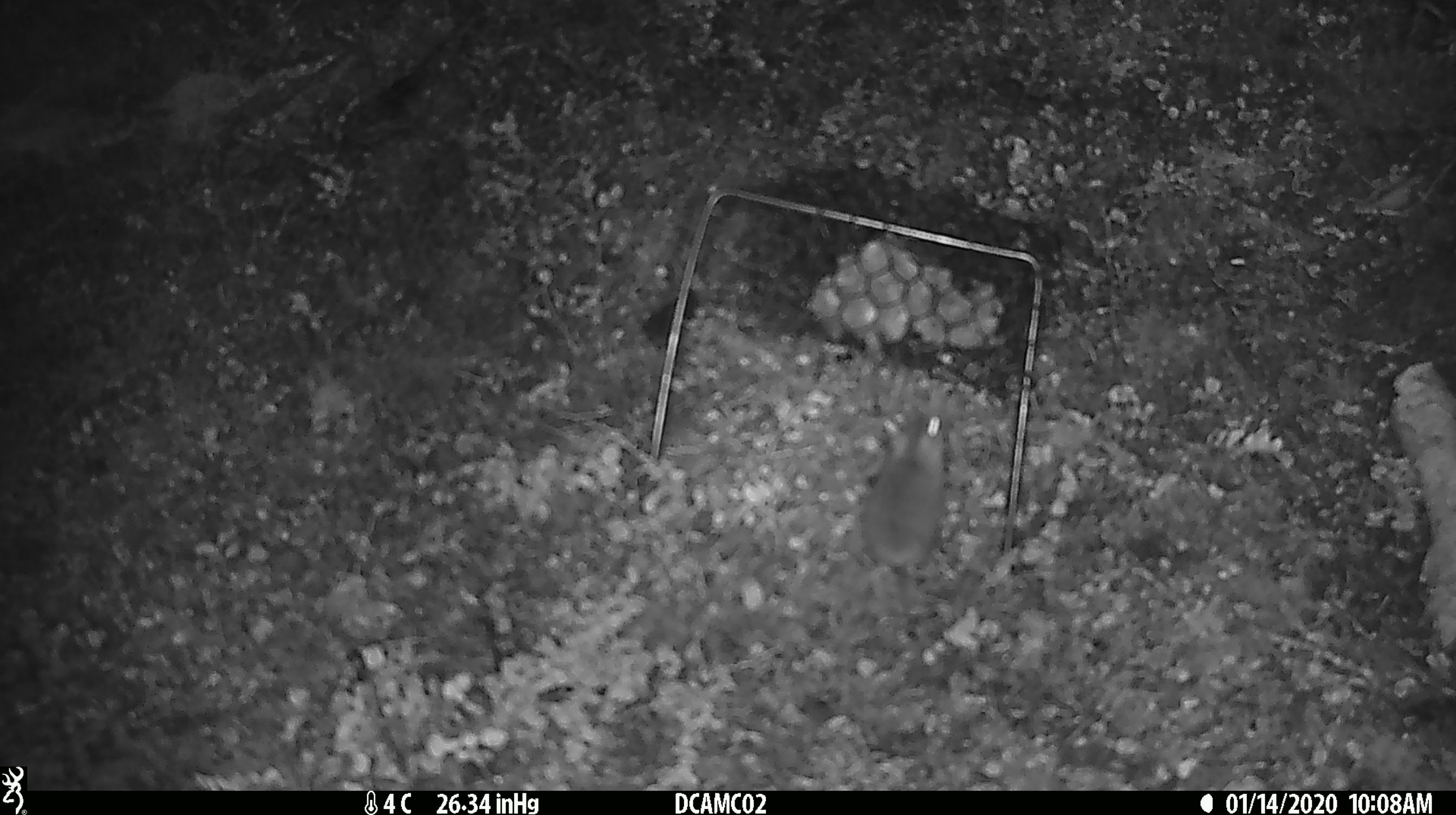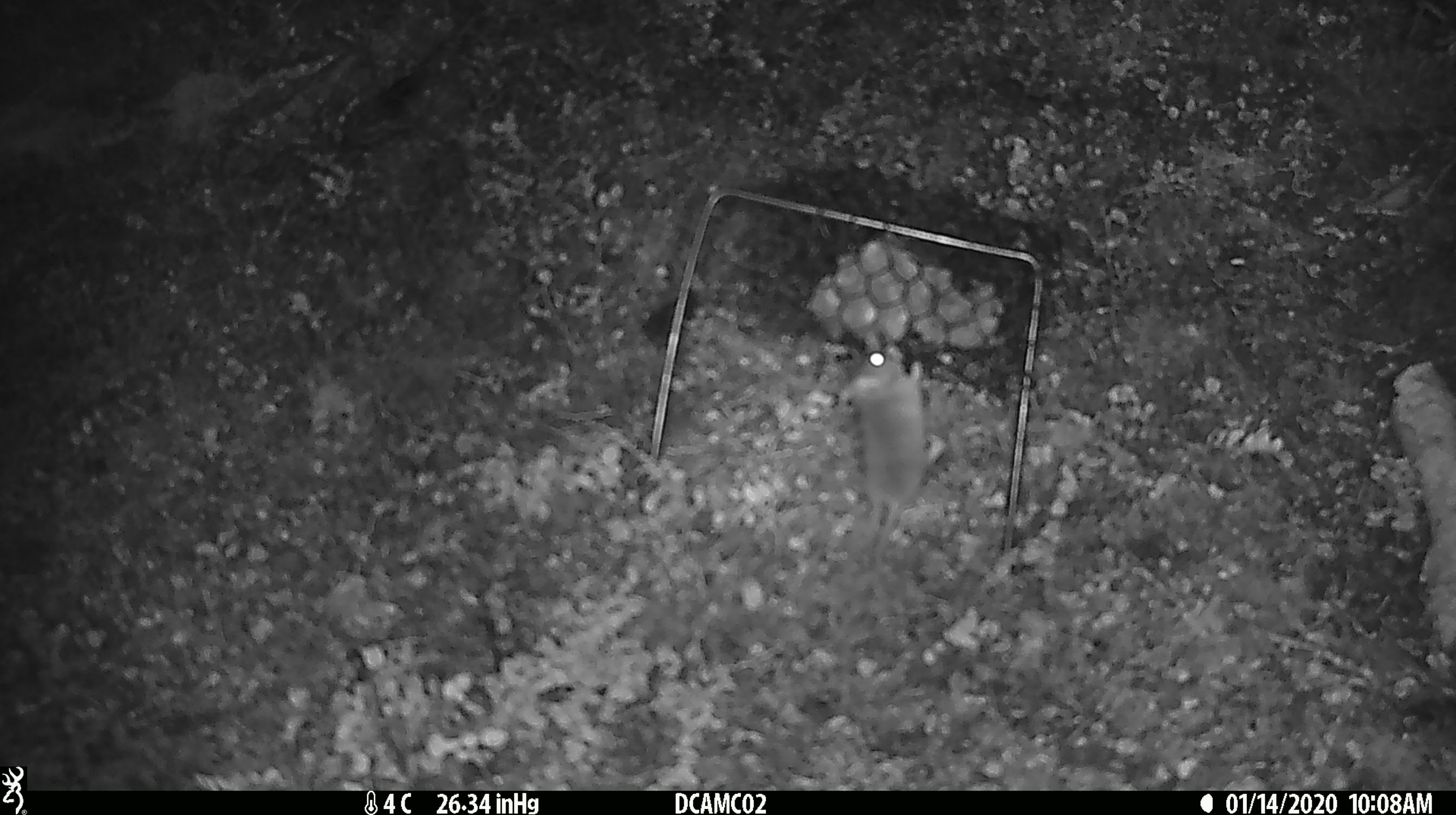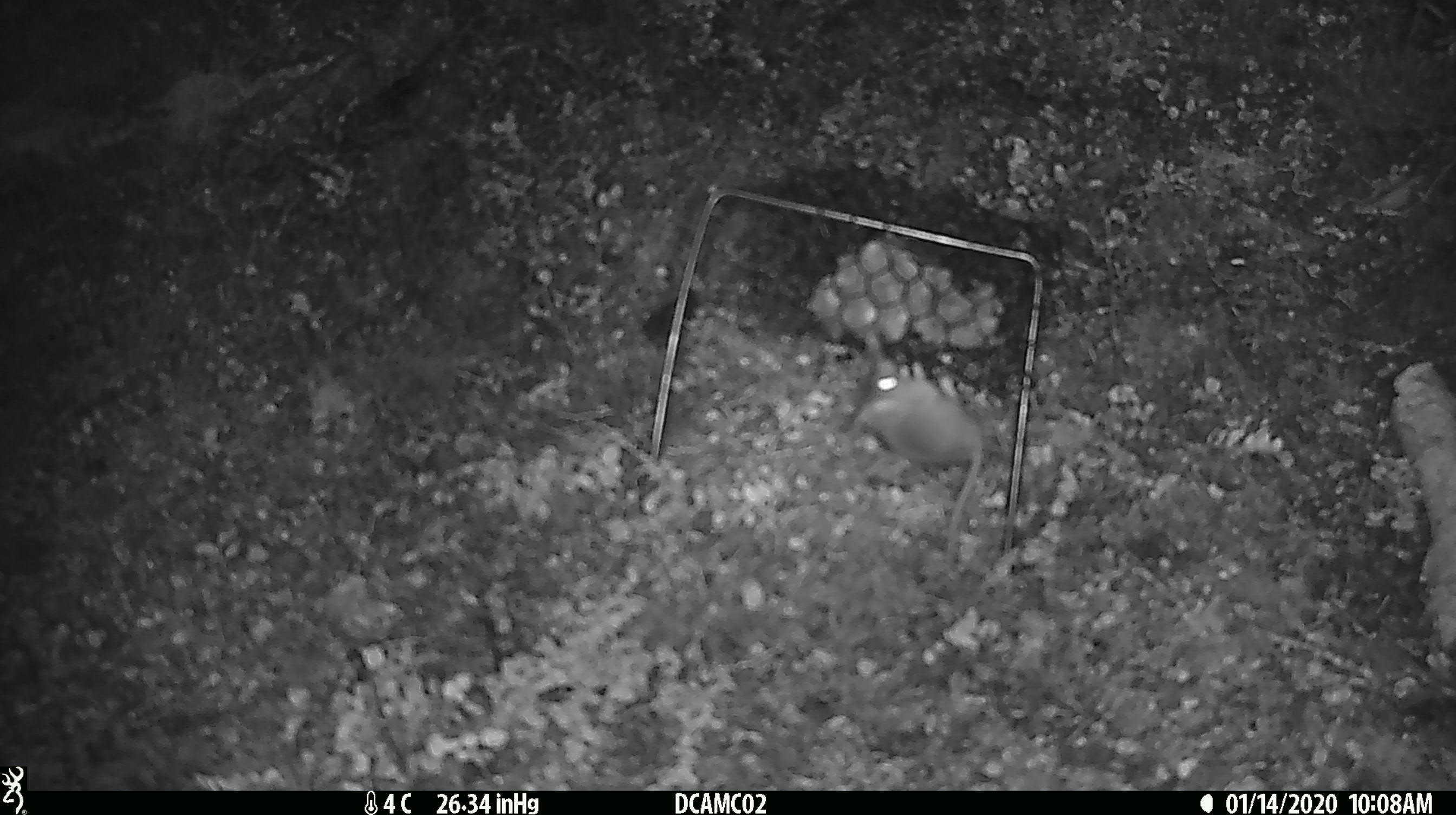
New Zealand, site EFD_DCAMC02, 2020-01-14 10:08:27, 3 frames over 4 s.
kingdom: Animalia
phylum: Chordata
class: Mammalia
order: Rodentia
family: Muridae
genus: Mus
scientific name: Mus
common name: mouse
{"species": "mouse (Mus)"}